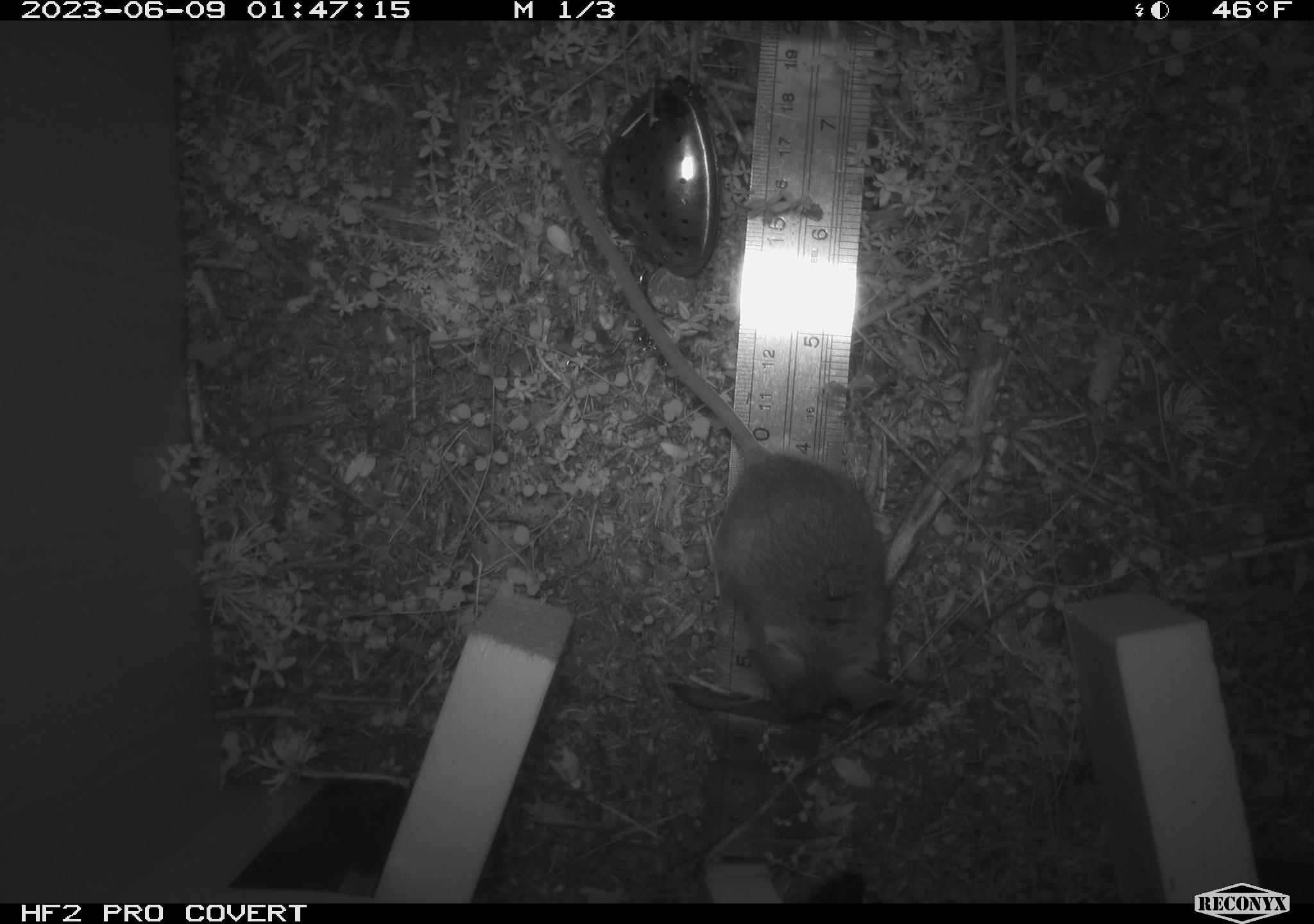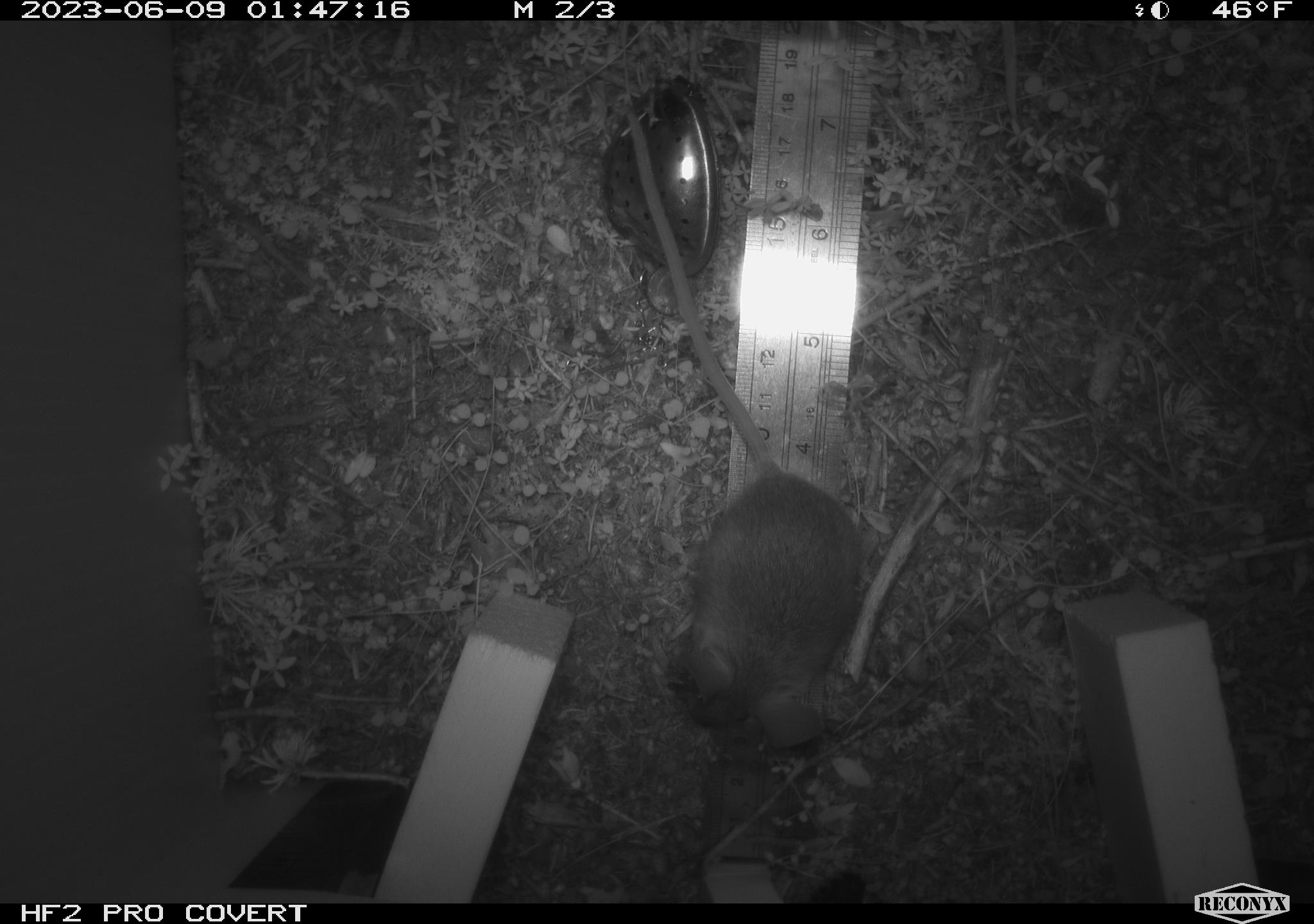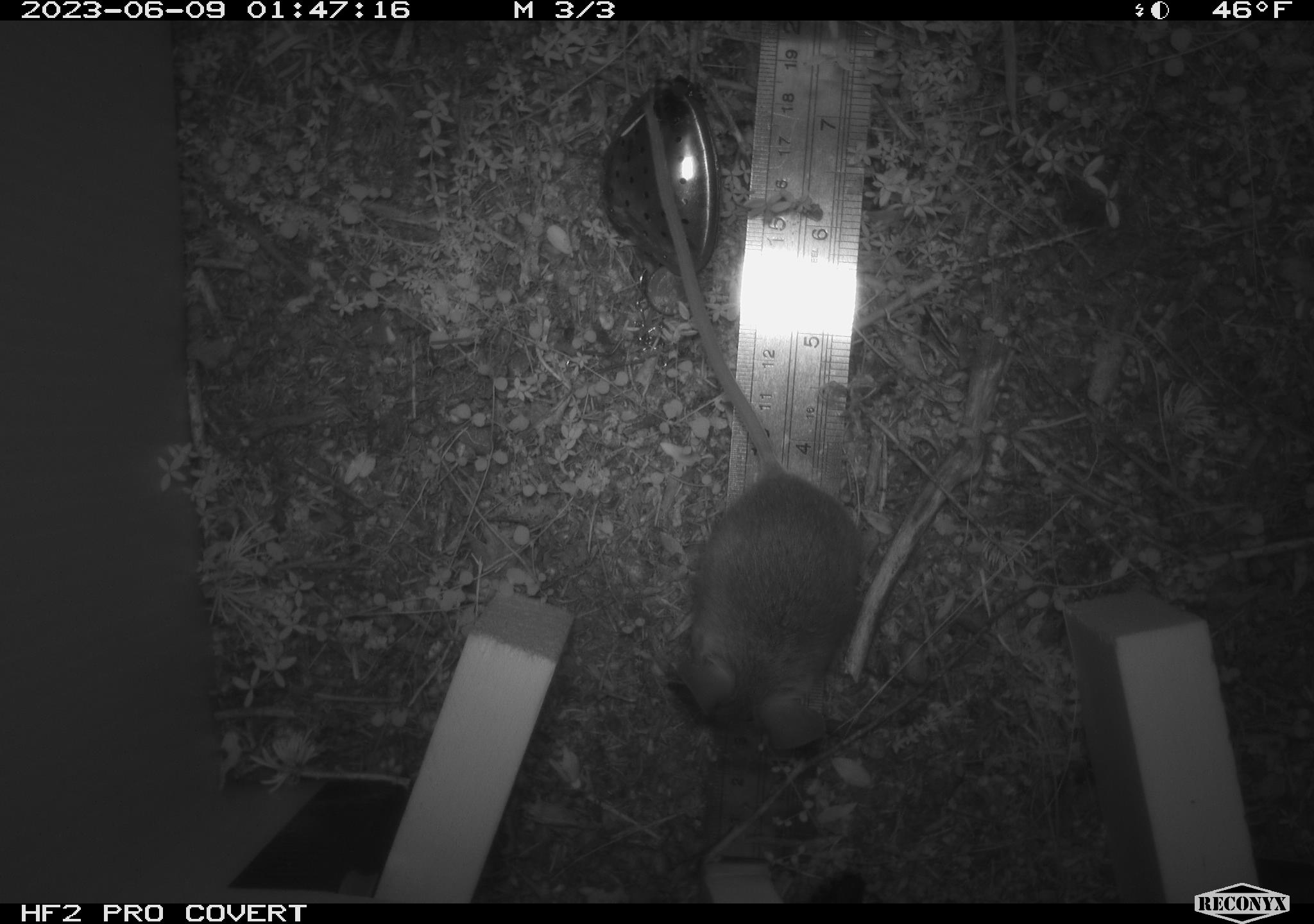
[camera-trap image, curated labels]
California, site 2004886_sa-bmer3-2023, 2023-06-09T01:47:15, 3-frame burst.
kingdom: Animalia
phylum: Chordata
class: Mammalia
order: Rodentia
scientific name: Rodentia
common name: mouse species